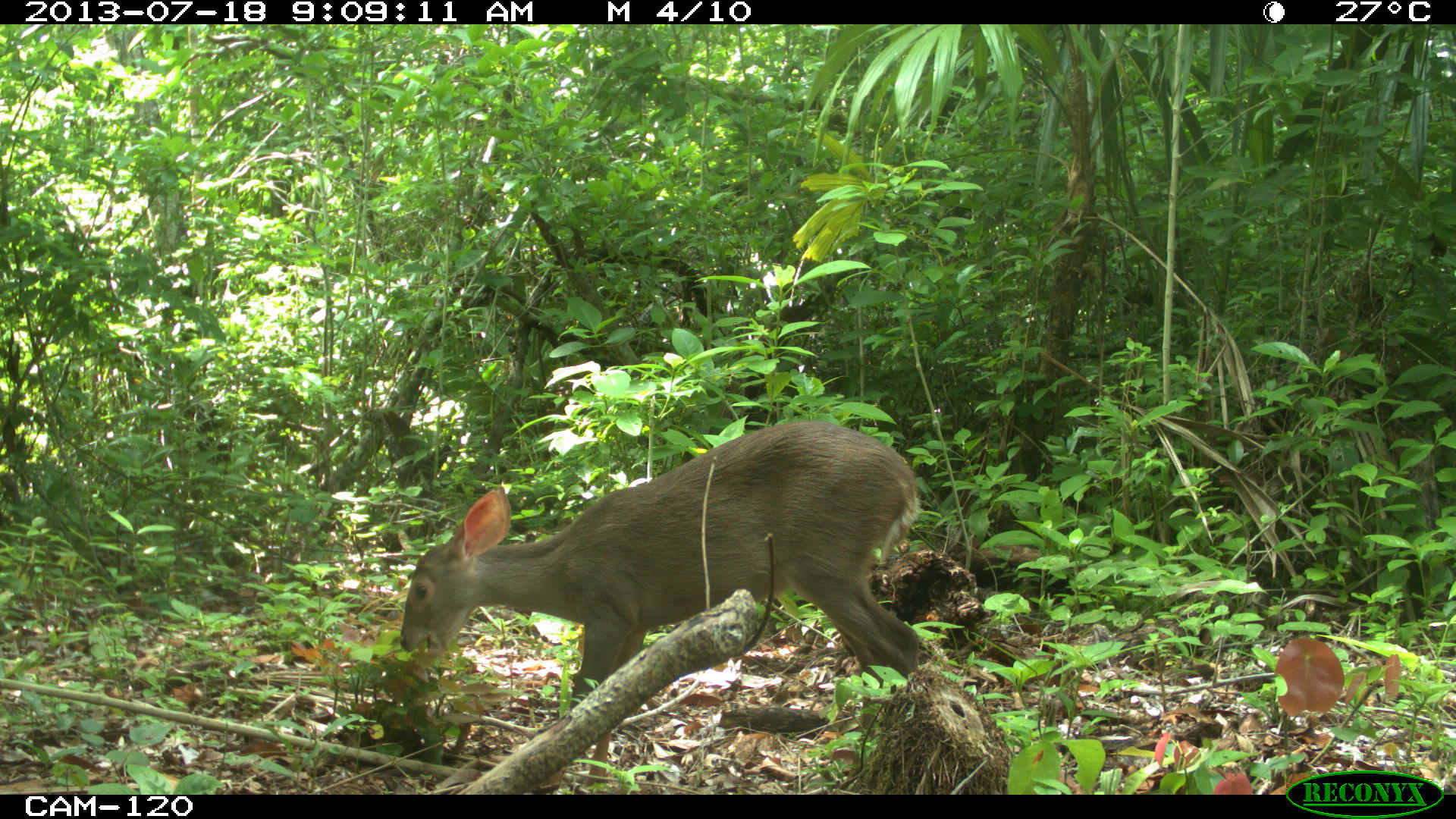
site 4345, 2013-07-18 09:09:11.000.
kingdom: Animalia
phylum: Chordata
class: Mammalia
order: Artiodactyla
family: Cervidae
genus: Odocoileus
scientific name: Odocoileus virginianus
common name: white-tailed deer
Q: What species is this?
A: Odocoileus virginianus (white-tailed deer).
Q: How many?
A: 1.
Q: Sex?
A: Female.